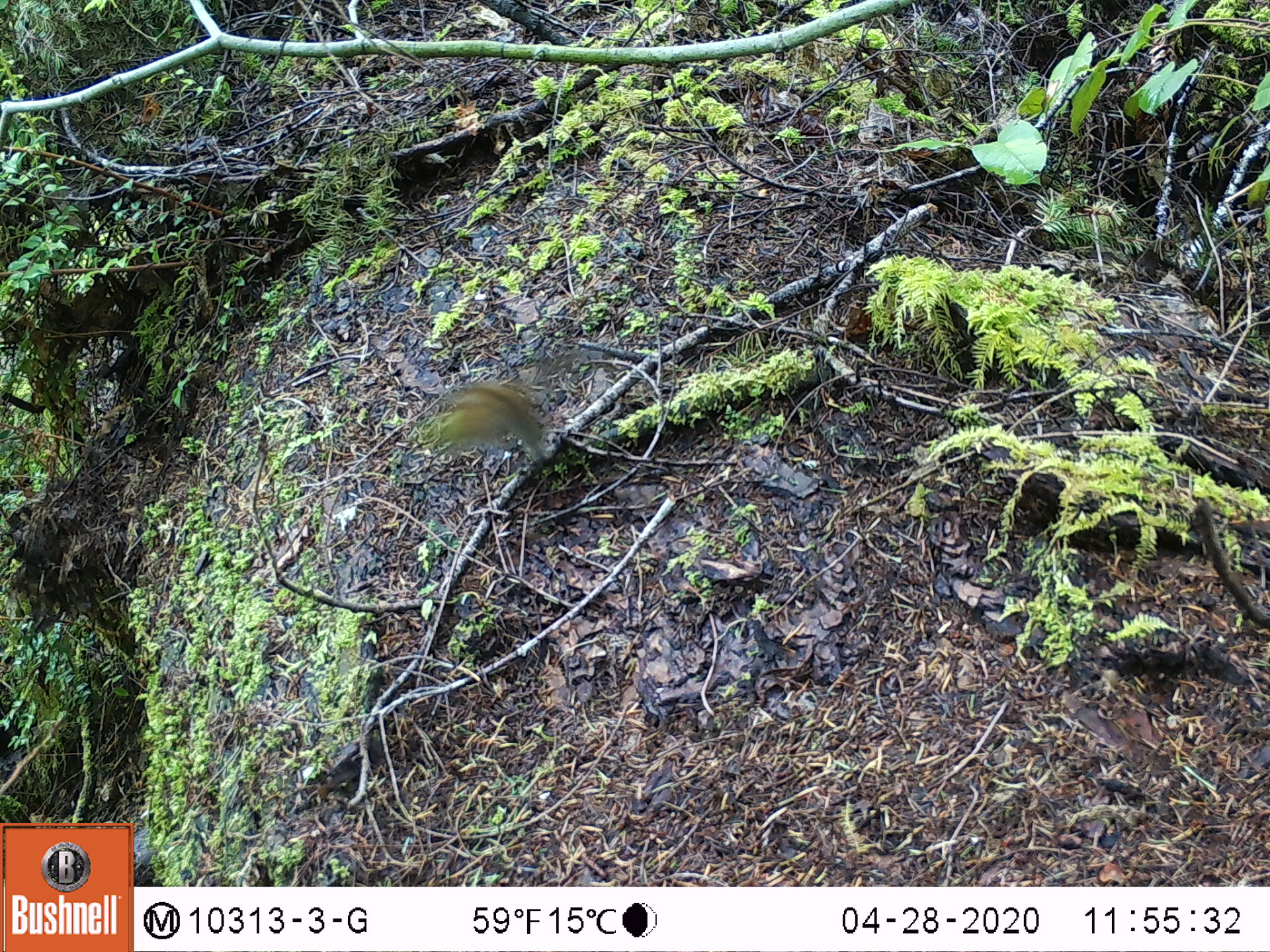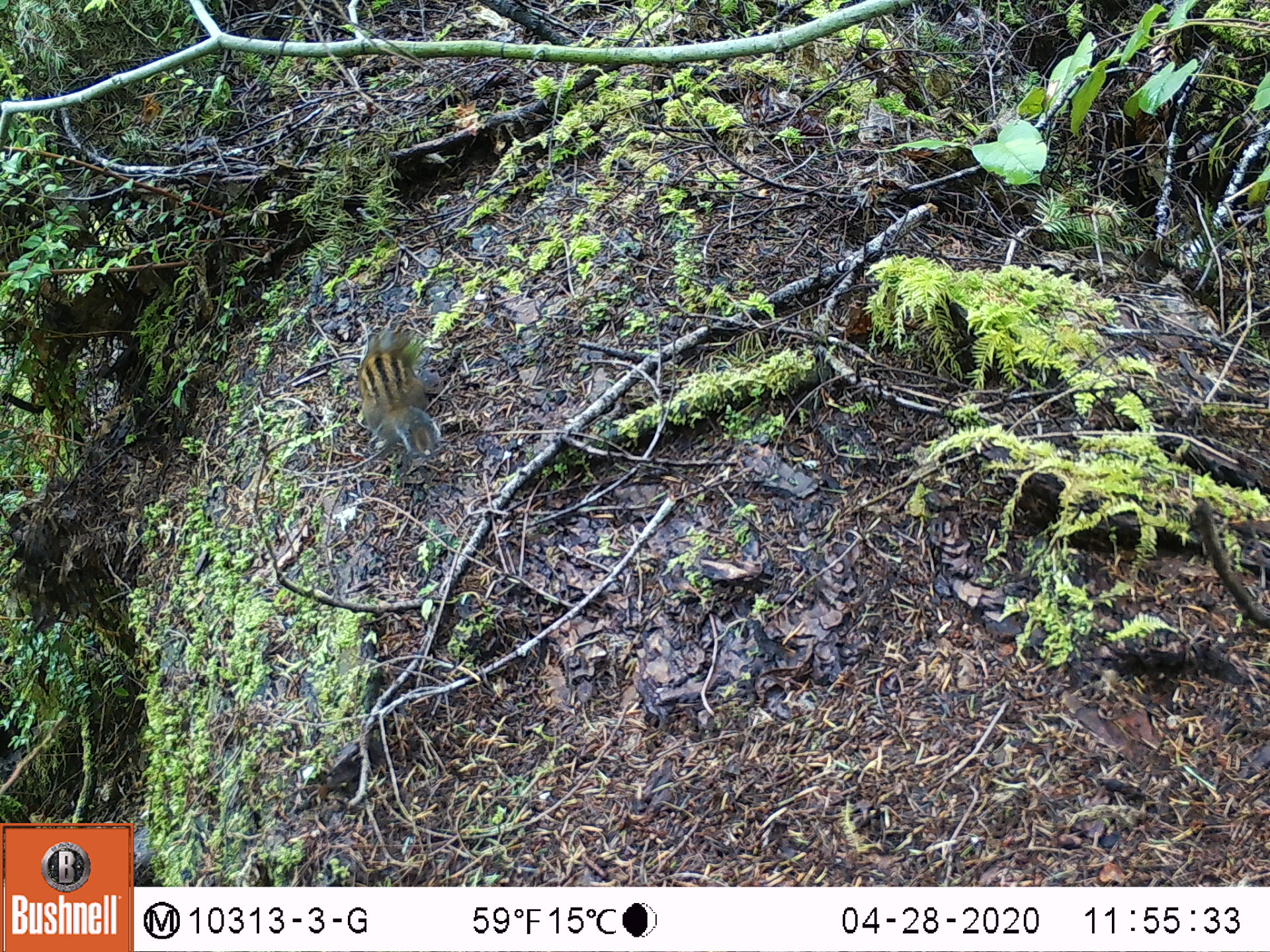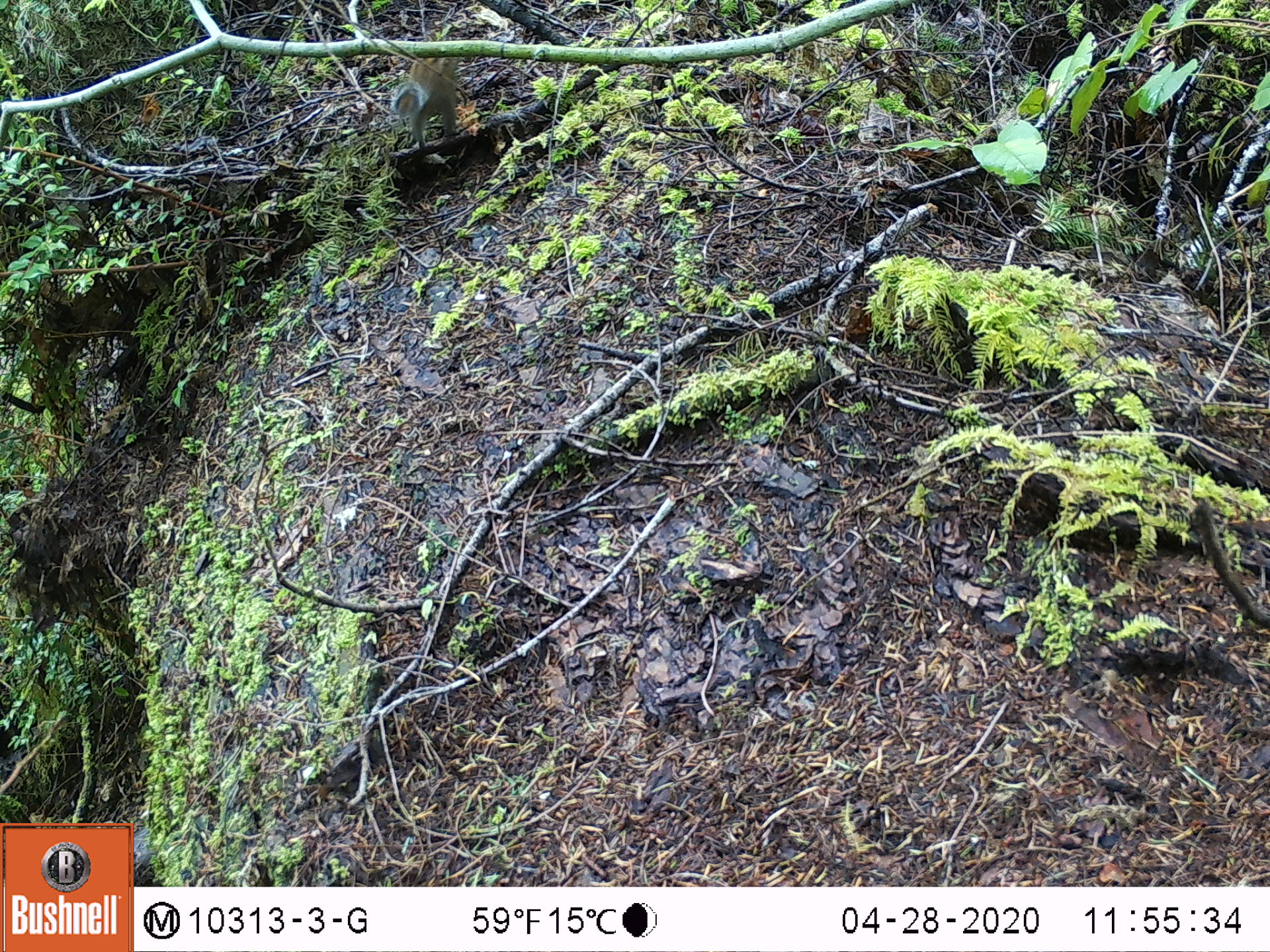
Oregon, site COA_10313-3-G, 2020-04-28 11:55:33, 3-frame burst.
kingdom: Animalia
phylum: Chordata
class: Mammalia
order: Rodentia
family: Sciuridae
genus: Neotamias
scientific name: Neotamias townsendii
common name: townsend's chipmunk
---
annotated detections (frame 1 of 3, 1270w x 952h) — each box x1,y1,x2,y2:
townsend's chipmunk: 424,375,554,465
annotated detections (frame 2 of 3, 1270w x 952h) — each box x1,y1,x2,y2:
townsend's chipmunk: 354,314,445,461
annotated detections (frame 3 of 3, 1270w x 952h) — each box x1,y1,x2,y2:
townsend's chipmunk: 386,51,460,152